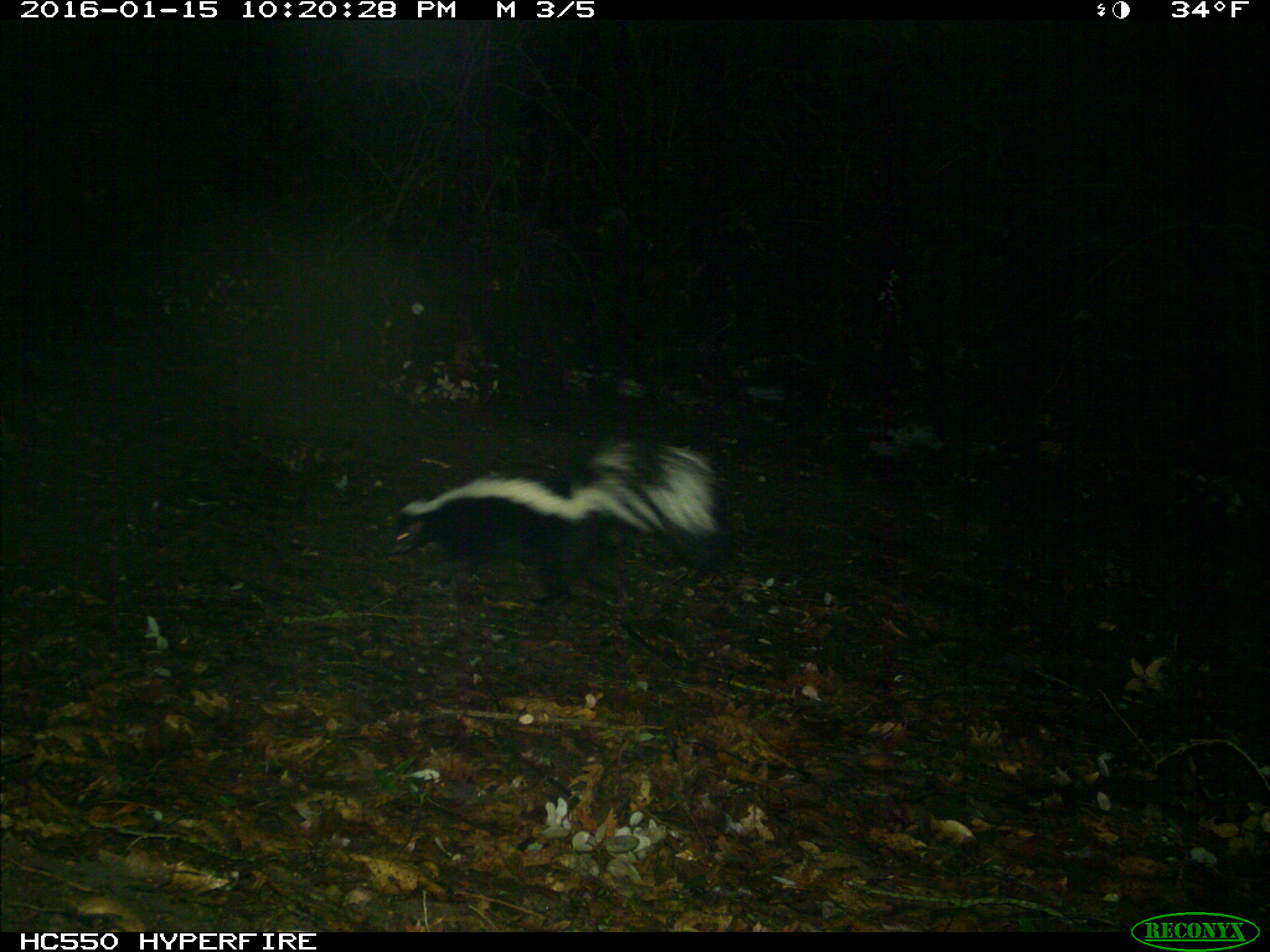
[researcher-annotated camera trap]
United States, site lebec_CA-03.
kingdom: Animalia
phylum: Chordata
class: Mammalia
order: Carnivora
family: Mephitidae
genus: Mephitis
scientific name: Mephitis mephitis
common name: striped skunk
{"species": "Mephitis mephitis (striped skunk)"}